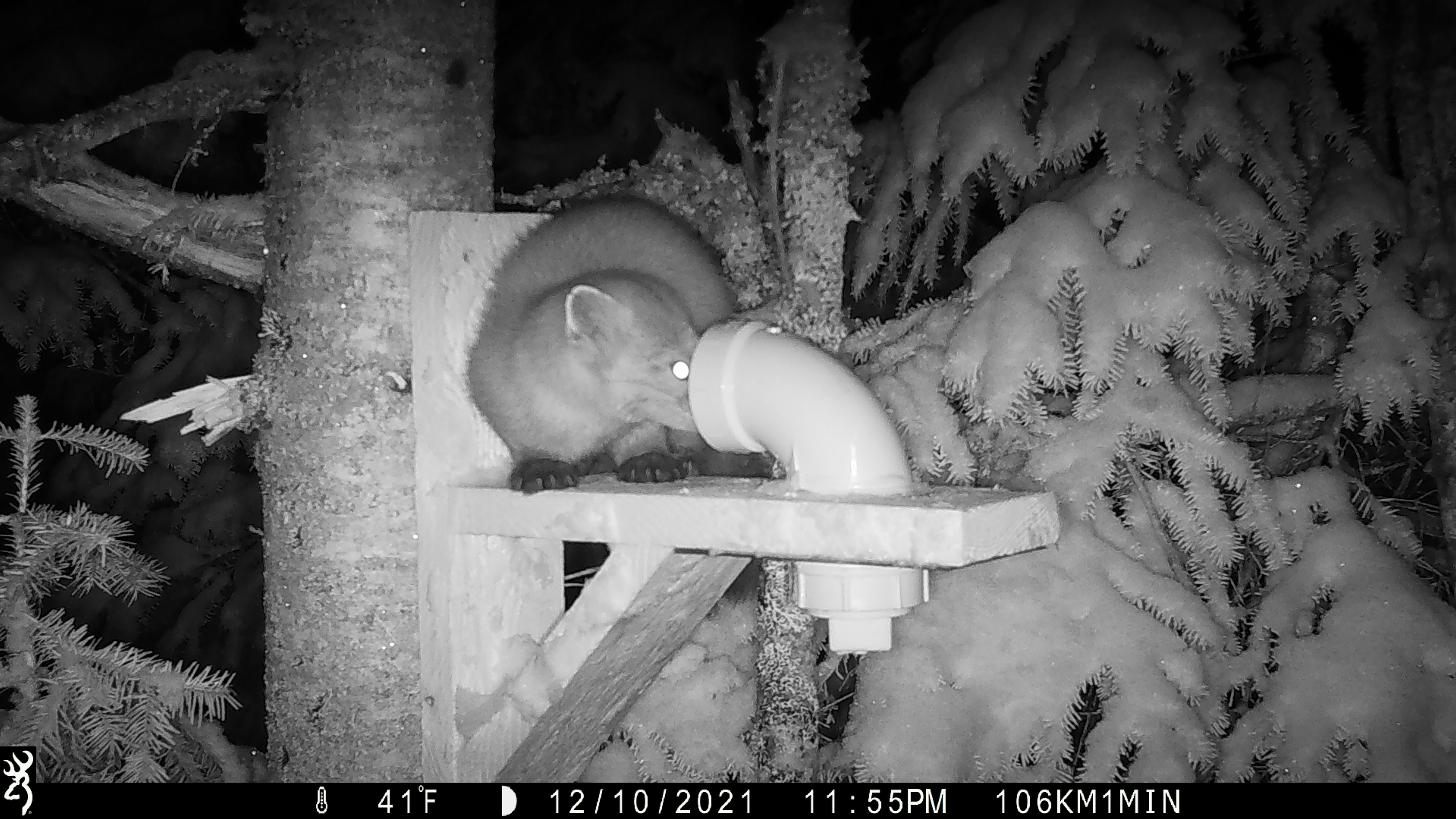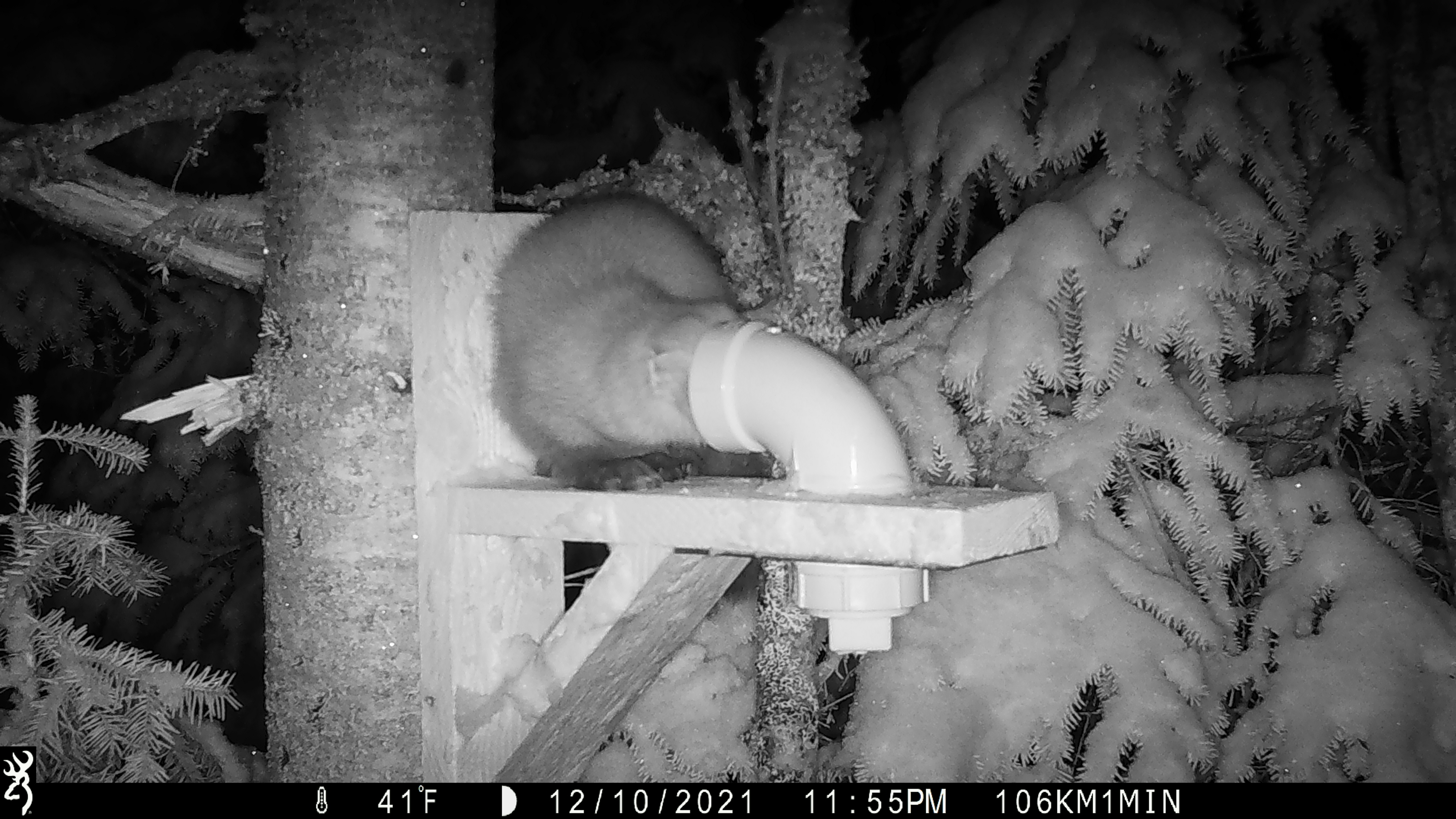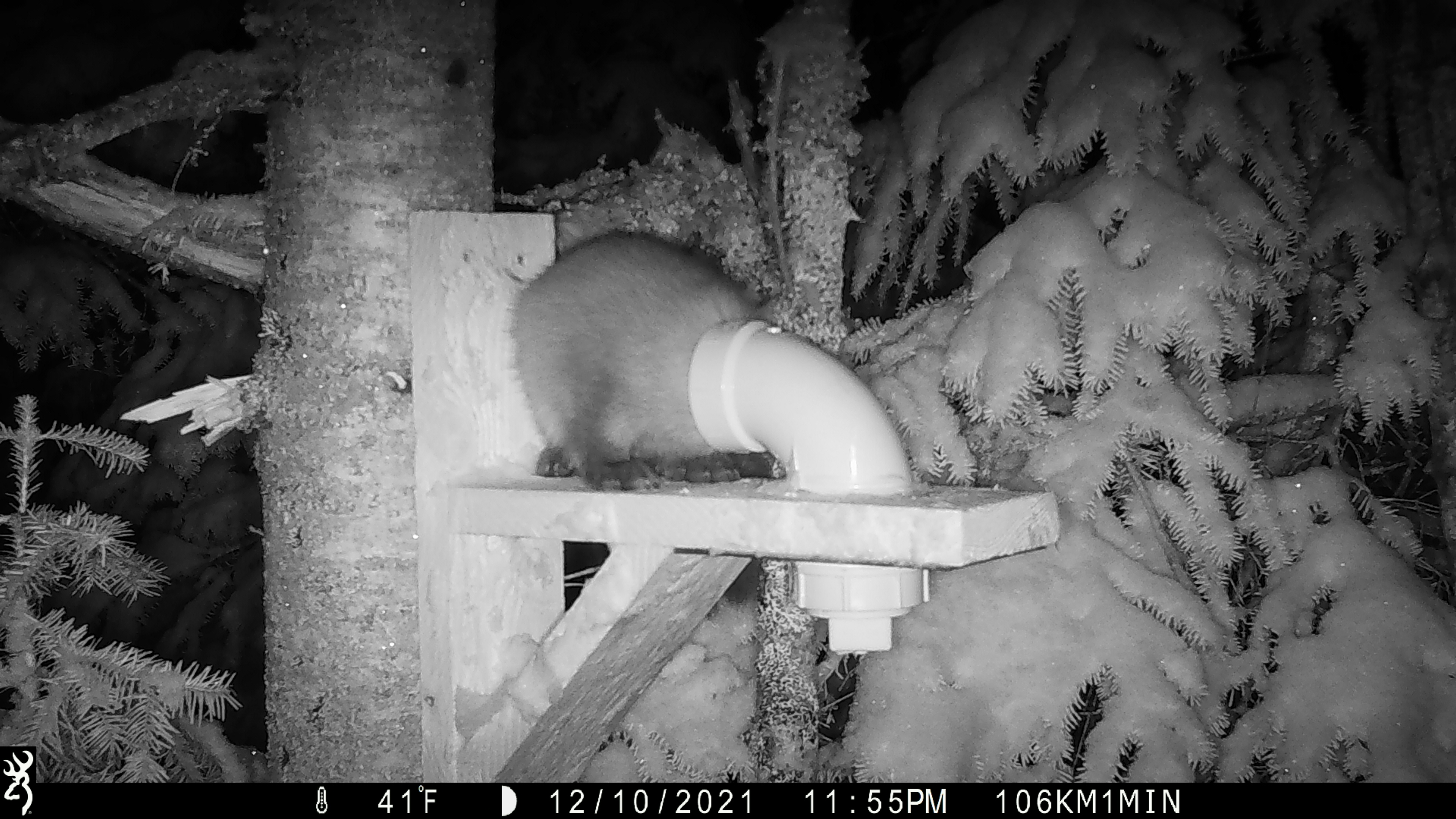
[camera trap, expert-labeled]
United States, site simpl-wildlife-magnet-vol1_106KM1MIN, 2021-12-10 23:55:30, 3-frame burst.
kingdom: Animalia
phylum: Chordata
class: Mammalia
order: Carnivora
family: Mustelidae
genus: Martes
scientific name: Martes americana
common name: american marten